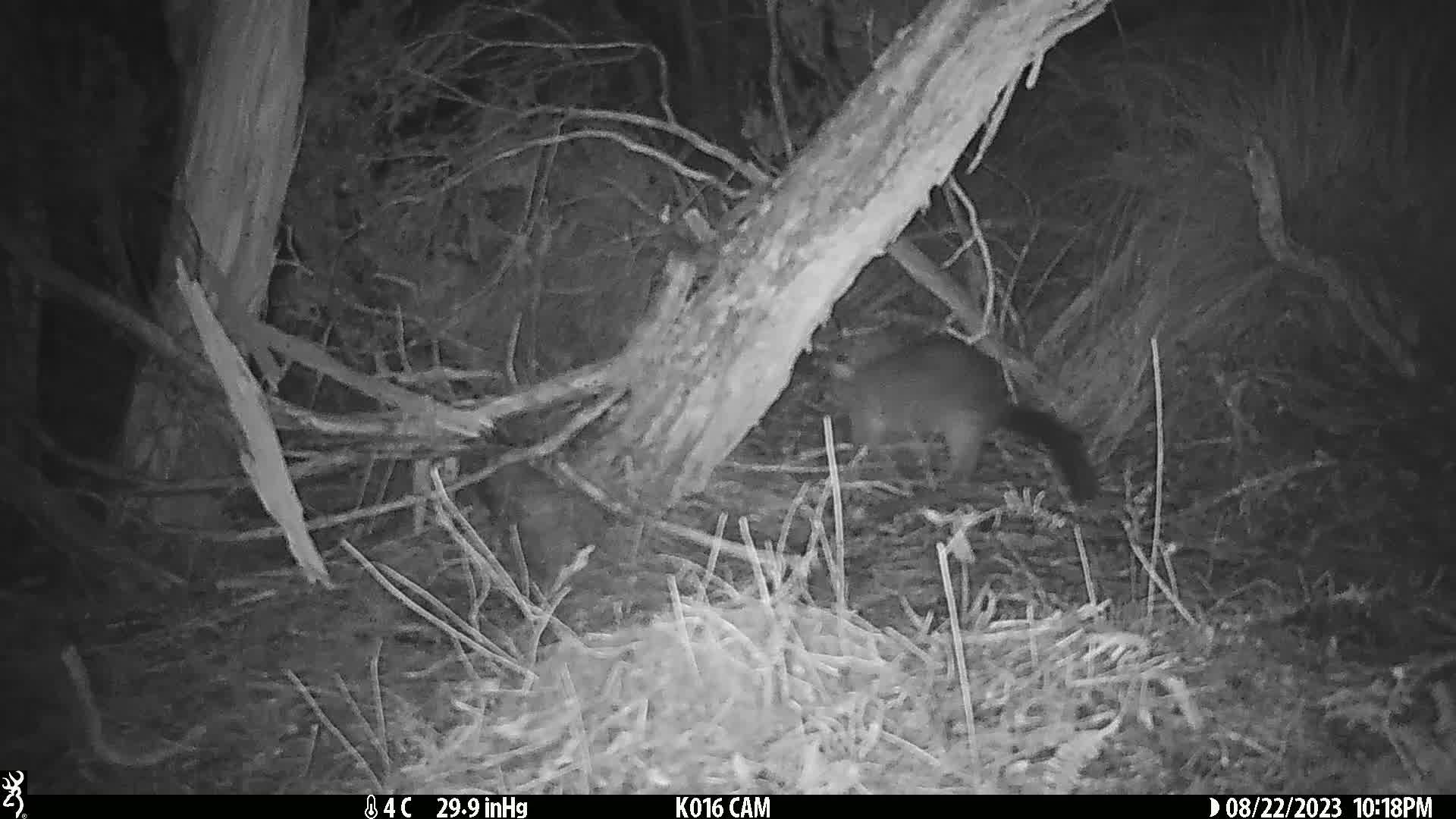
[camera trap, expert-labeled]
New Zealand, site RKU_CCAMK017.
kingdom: Animalia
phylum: Chordata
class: Mammalia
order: Diprotodontia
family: Phalangeridae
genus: Trichosurus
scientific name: Trichosurus vulpecula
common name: common brushtail possum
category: possum